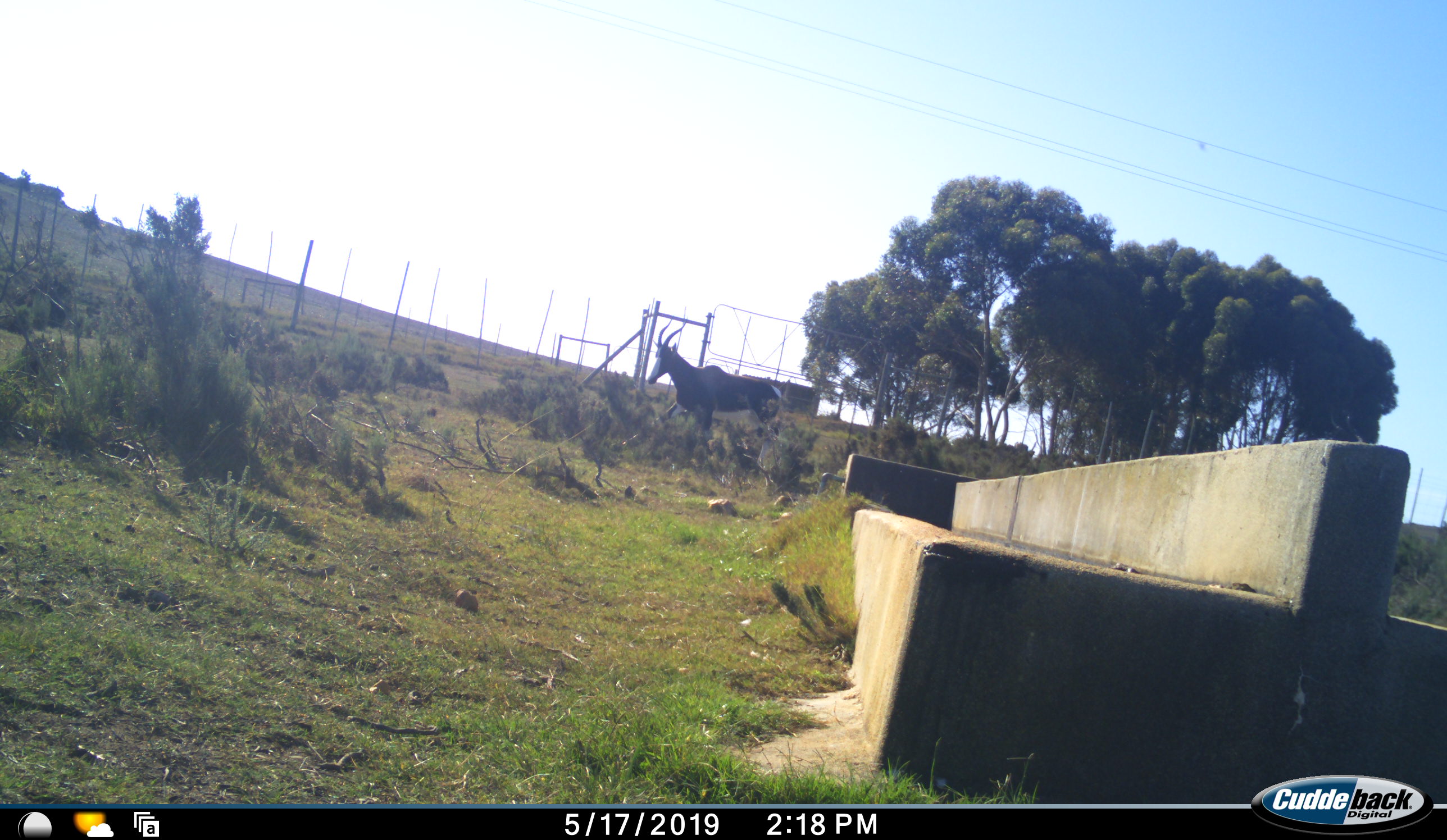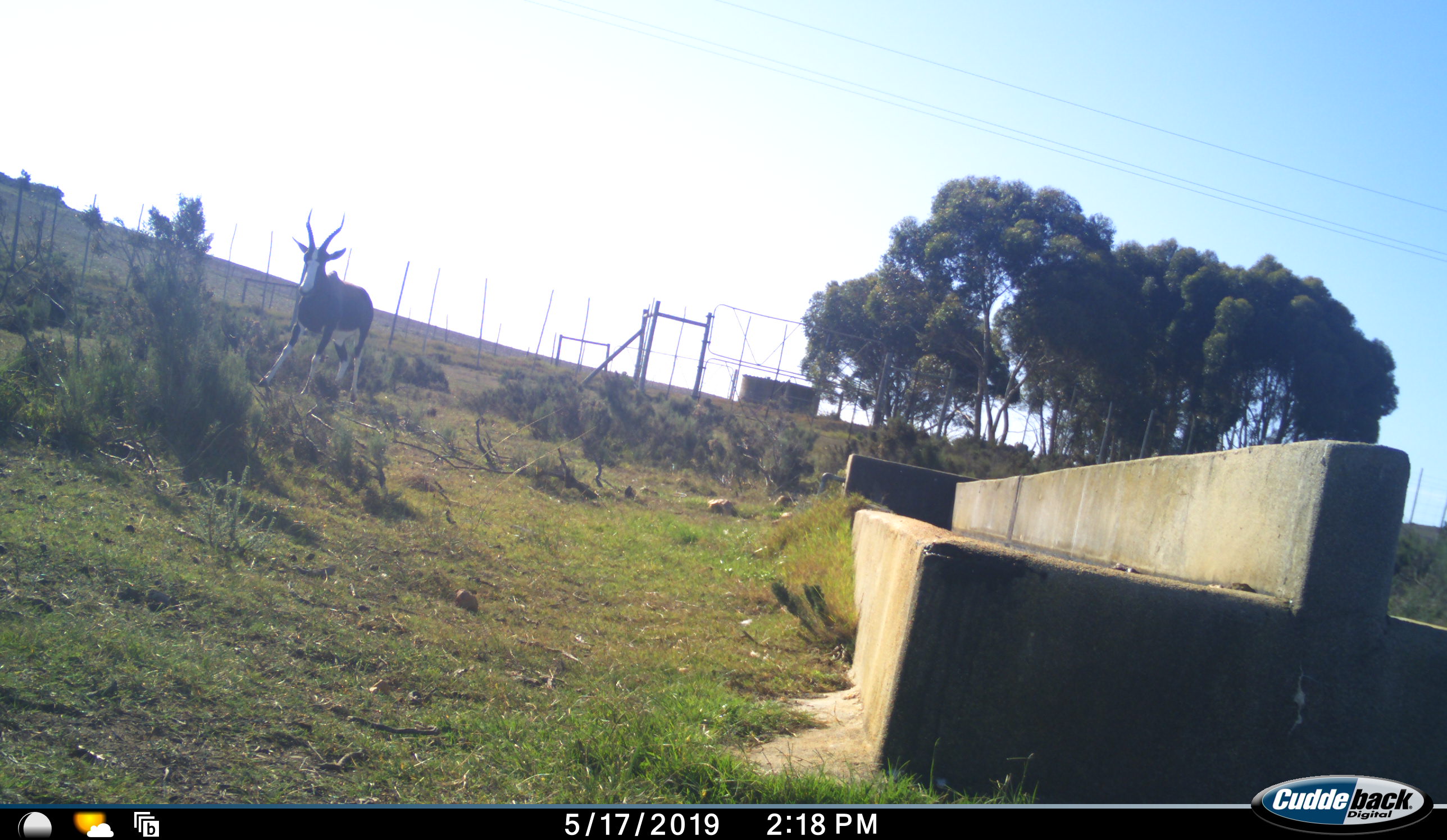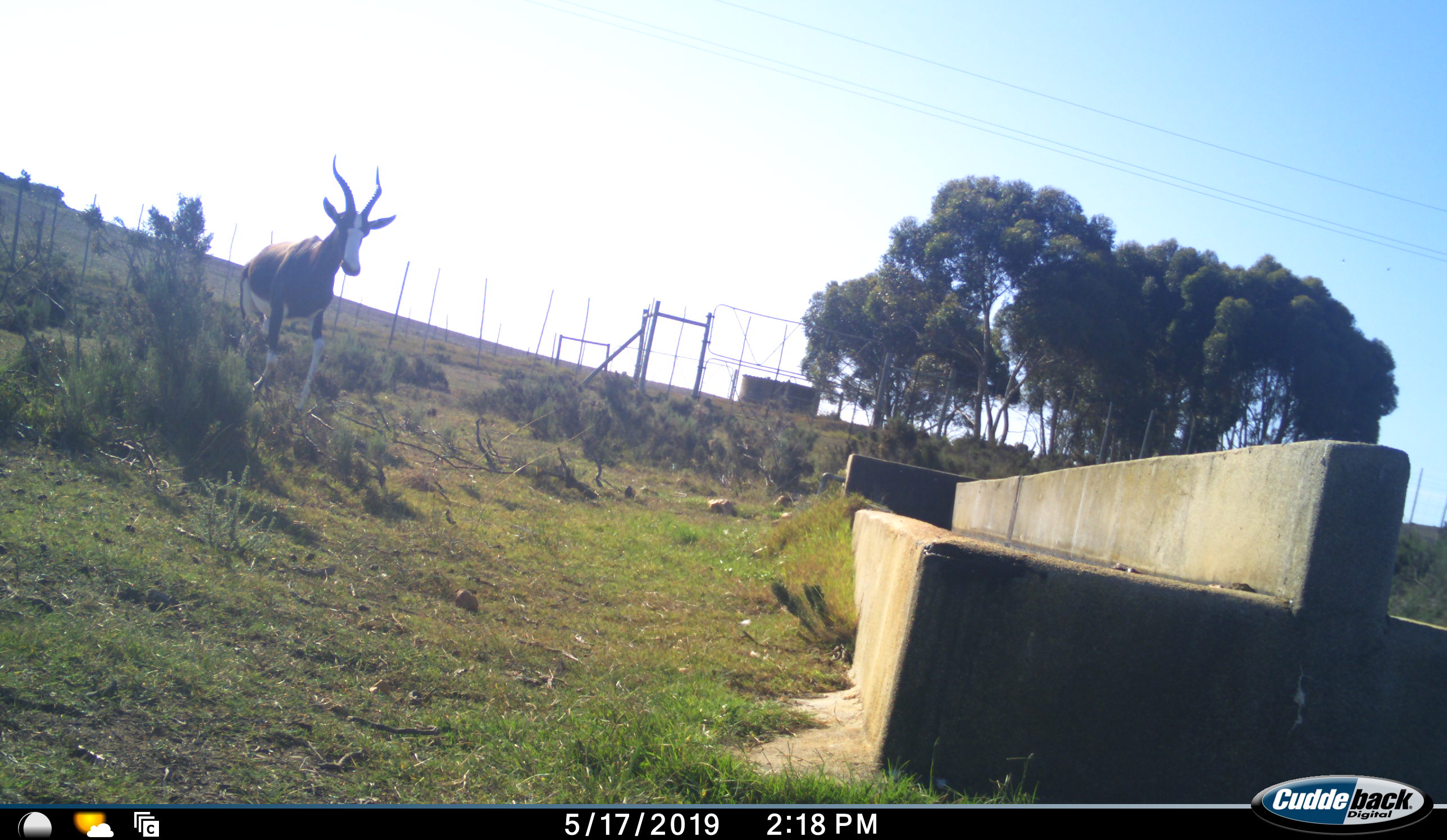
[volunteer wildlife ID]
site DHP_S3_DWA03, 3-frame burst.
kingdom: Animalia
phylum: Chordata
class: Mammalia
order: Artiodactyla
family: Bovidae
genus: Damaliscus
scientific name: Damaliscus pygargus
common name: bontebok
Bontebok (Damaliscus pygargus), count 1. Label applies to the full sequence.